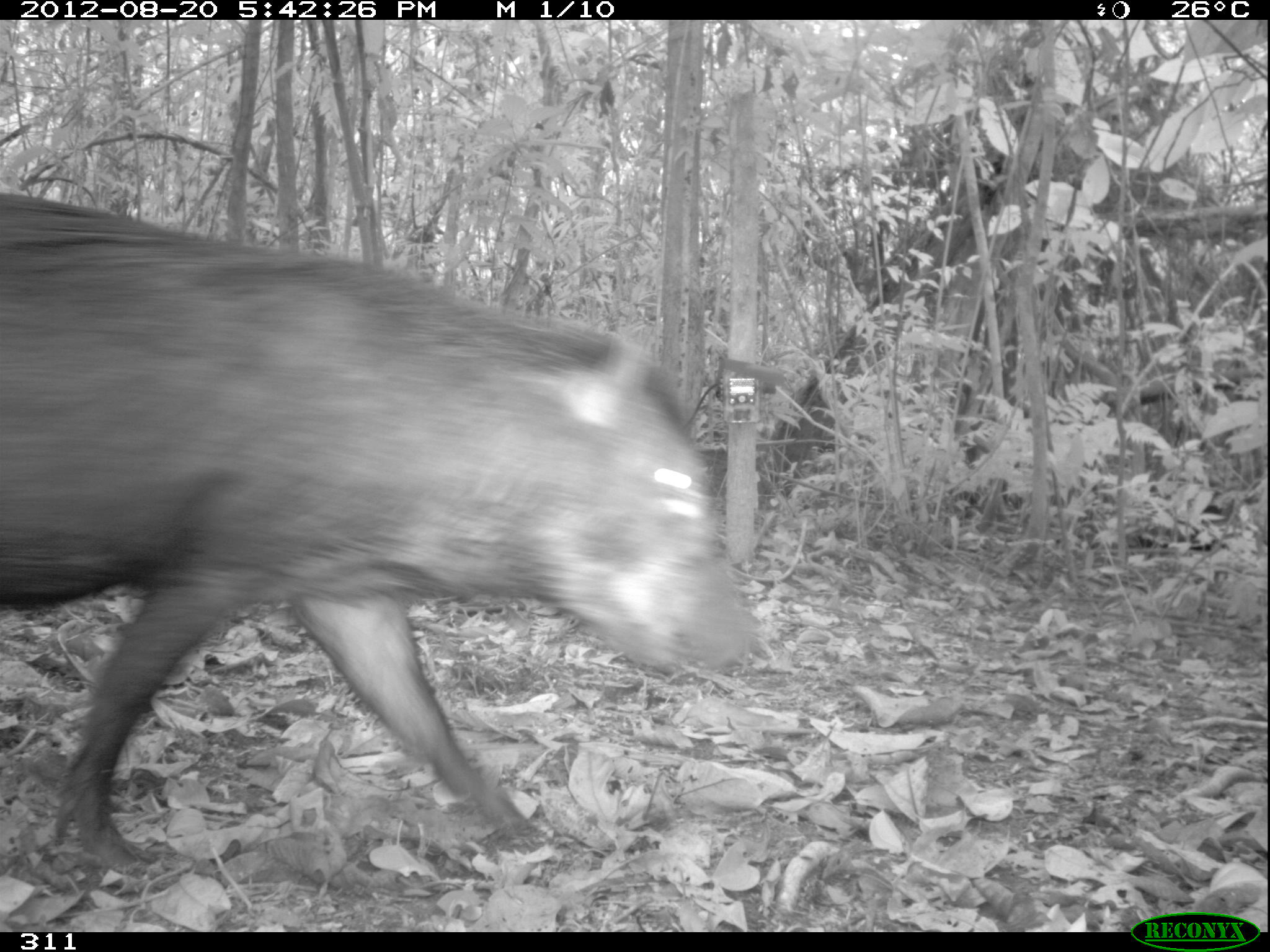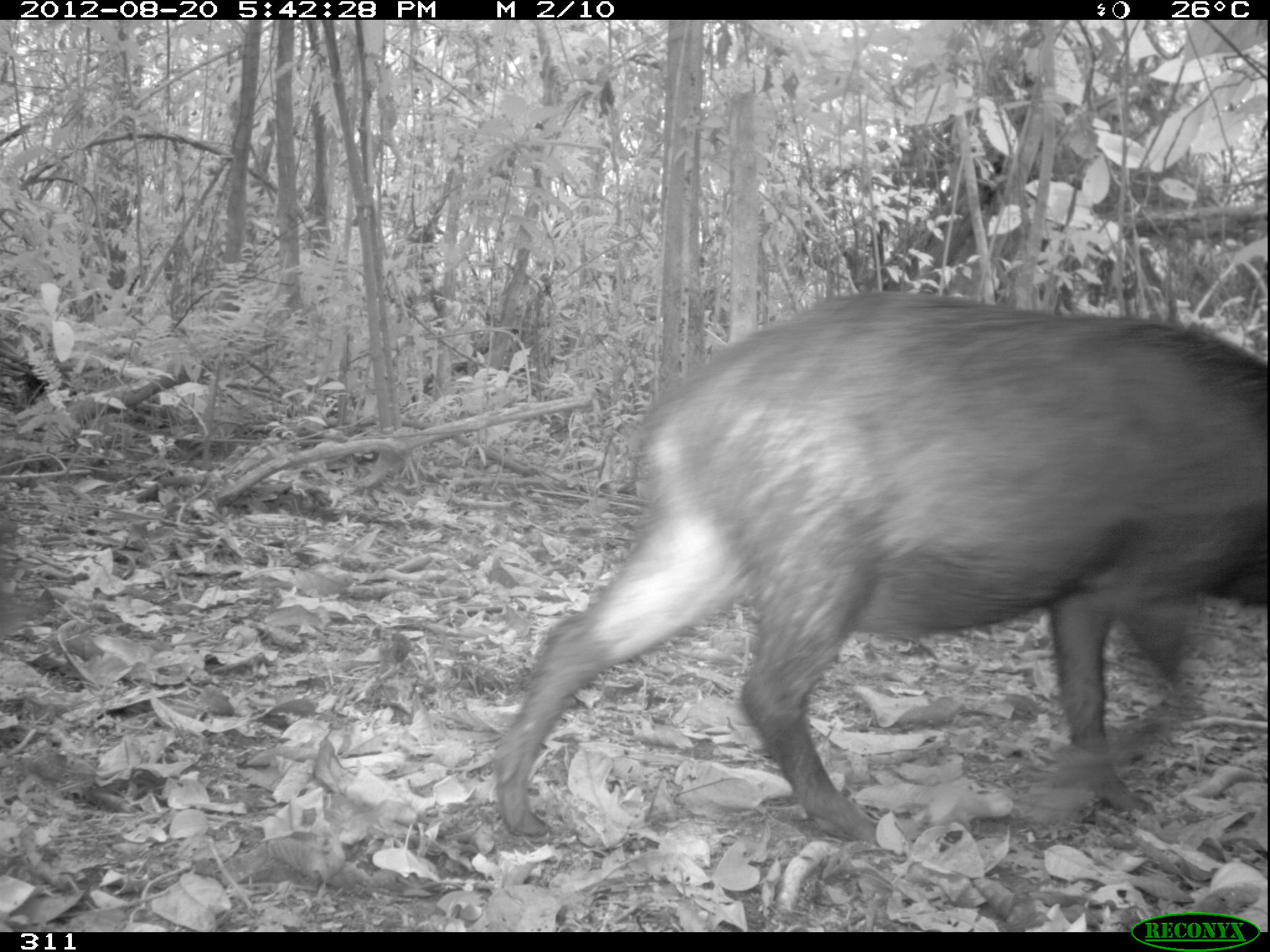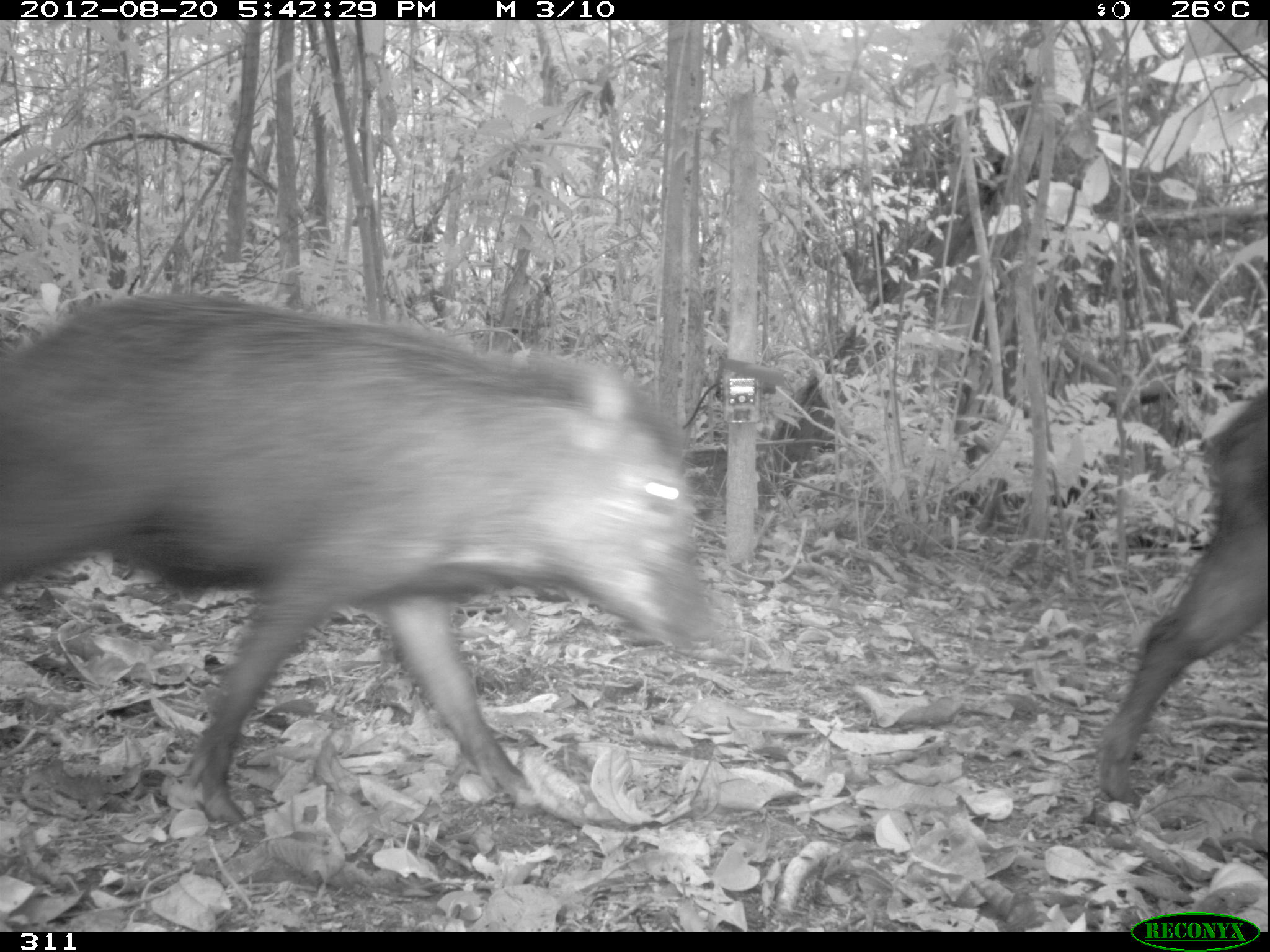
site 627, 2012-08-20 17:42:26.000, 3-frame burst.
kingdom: Animalia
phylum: Chordata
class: Mammalia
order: Artiodactyla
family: Tayassuidae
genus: Tayassu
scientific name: Tayassu pecari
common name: white-lipped peccary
Tayassu pecari (white-lipped peccary).